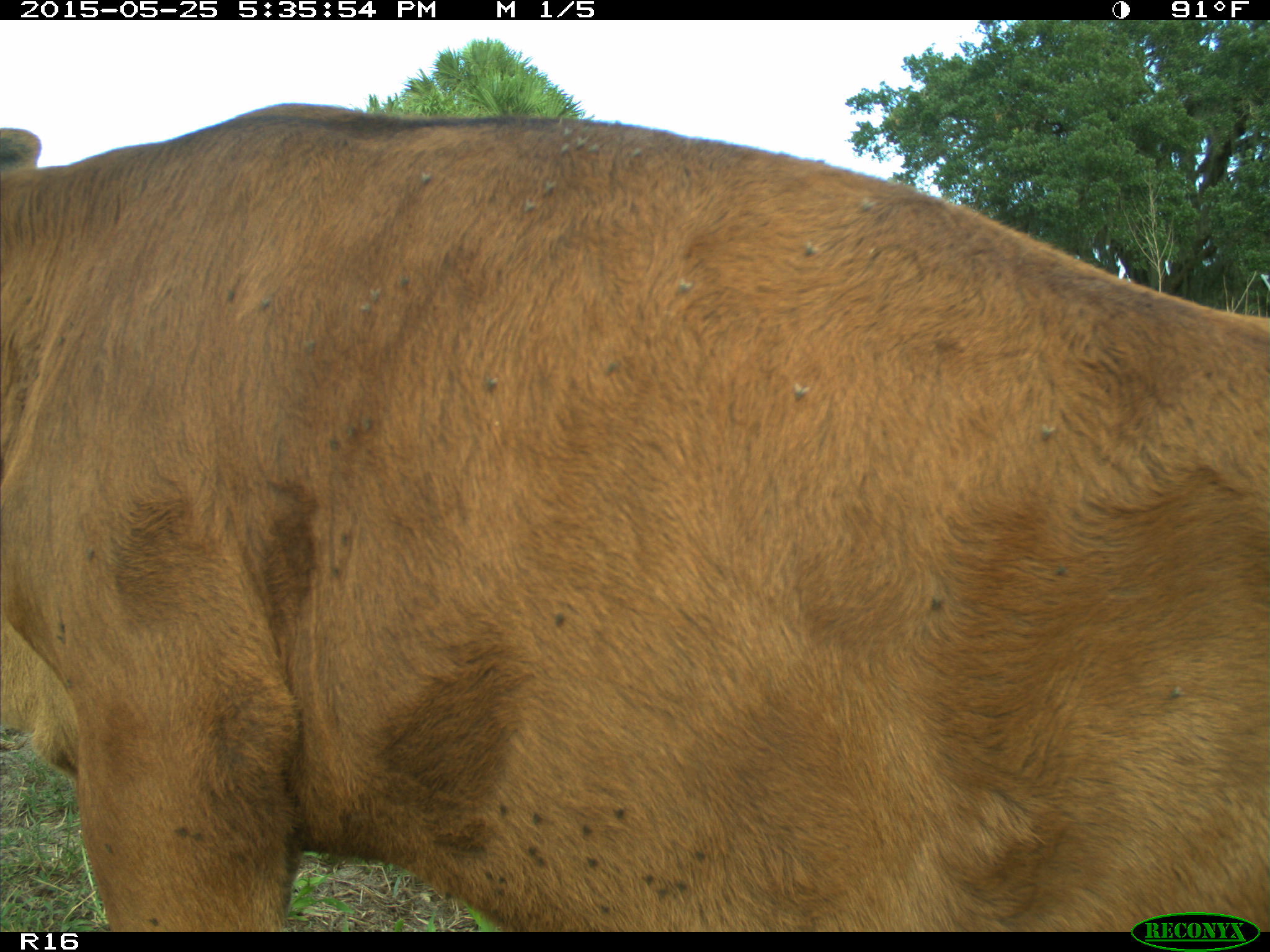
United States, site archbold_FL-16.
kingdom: Animalia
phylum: Chordata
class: Mammalia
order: Artiodactyla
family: Bovidae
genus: Bos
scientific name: Bos taurus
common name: domestic cow